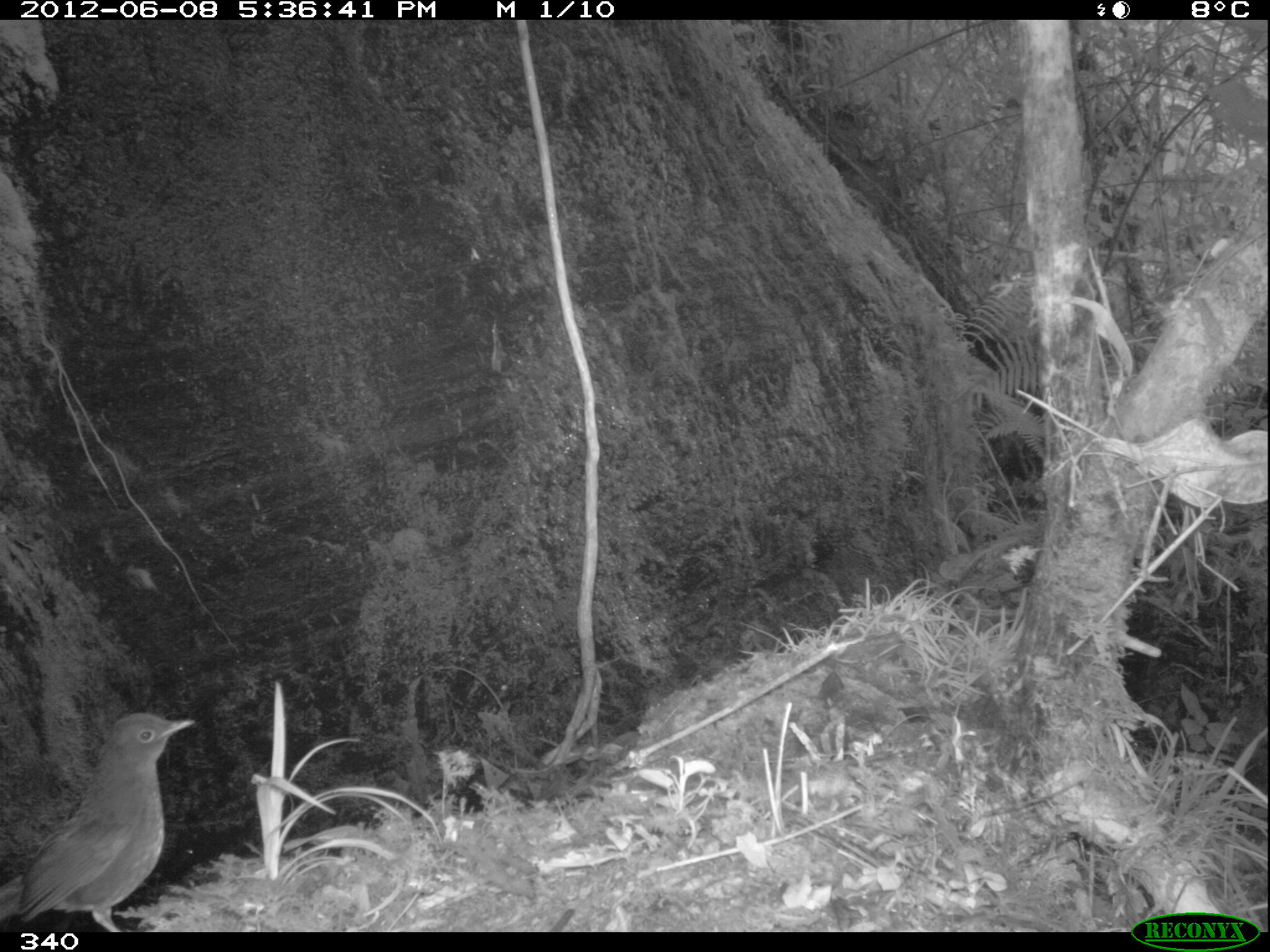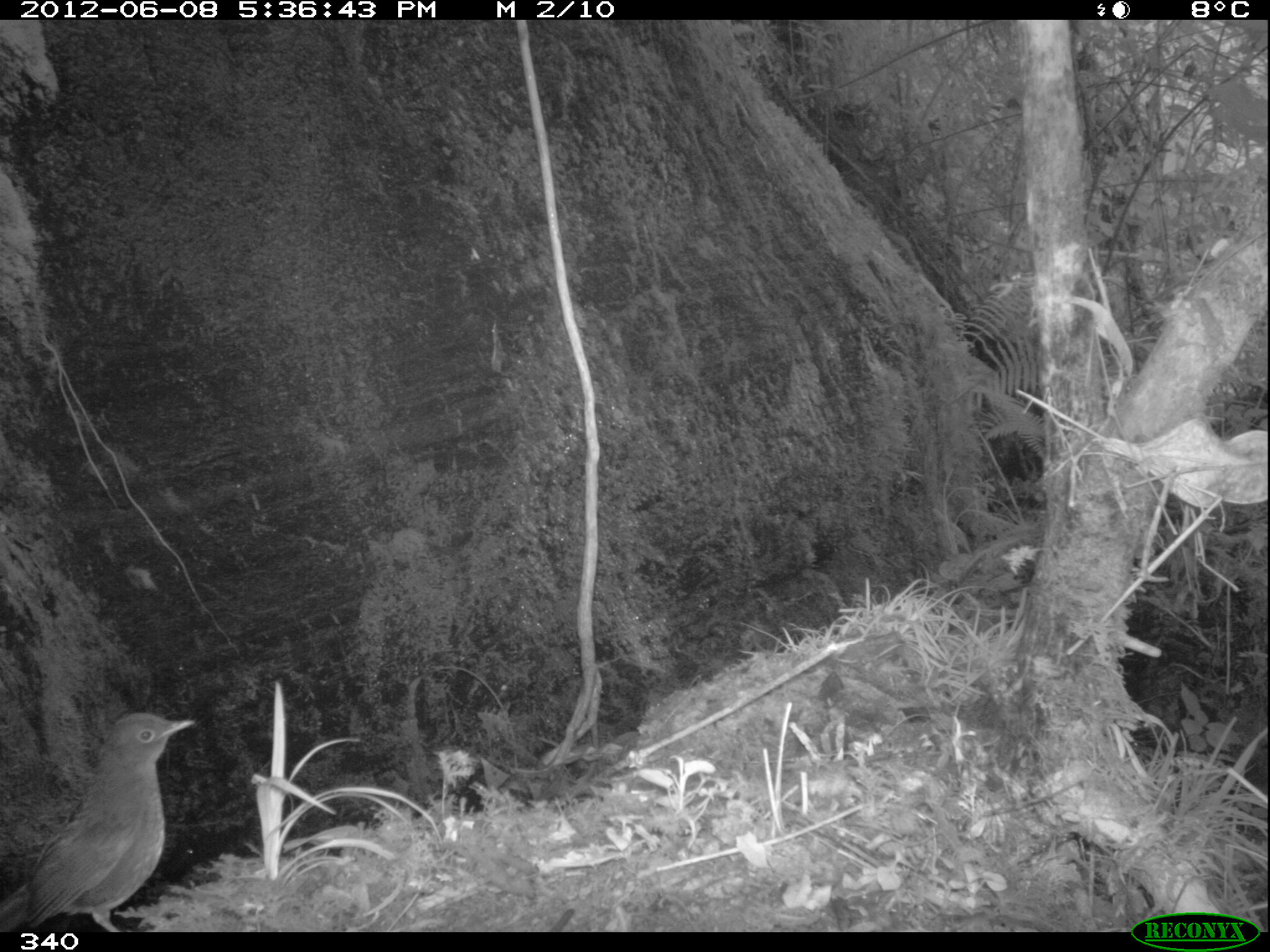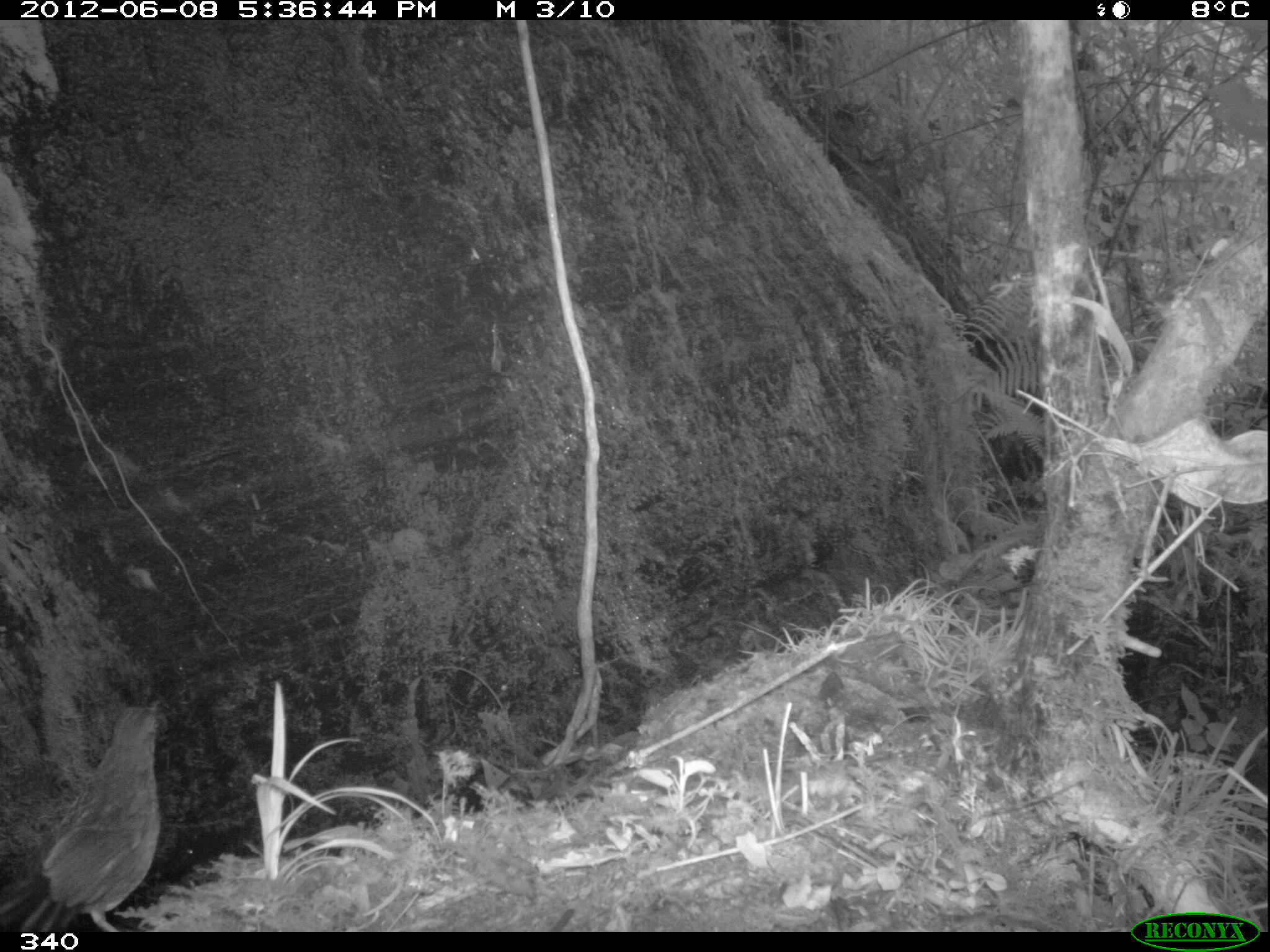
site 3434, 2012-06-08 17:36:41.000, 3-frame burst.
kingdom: Animalia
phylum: Chordata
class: Aves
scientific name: Aves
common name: bird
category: unknown bird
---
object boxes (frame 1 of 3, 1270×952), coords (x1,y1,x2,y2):
unknown bird: (0,710,195,932)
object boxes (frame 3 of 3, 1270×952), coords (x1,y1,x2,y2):
unknown bird: (0,692,165,932)